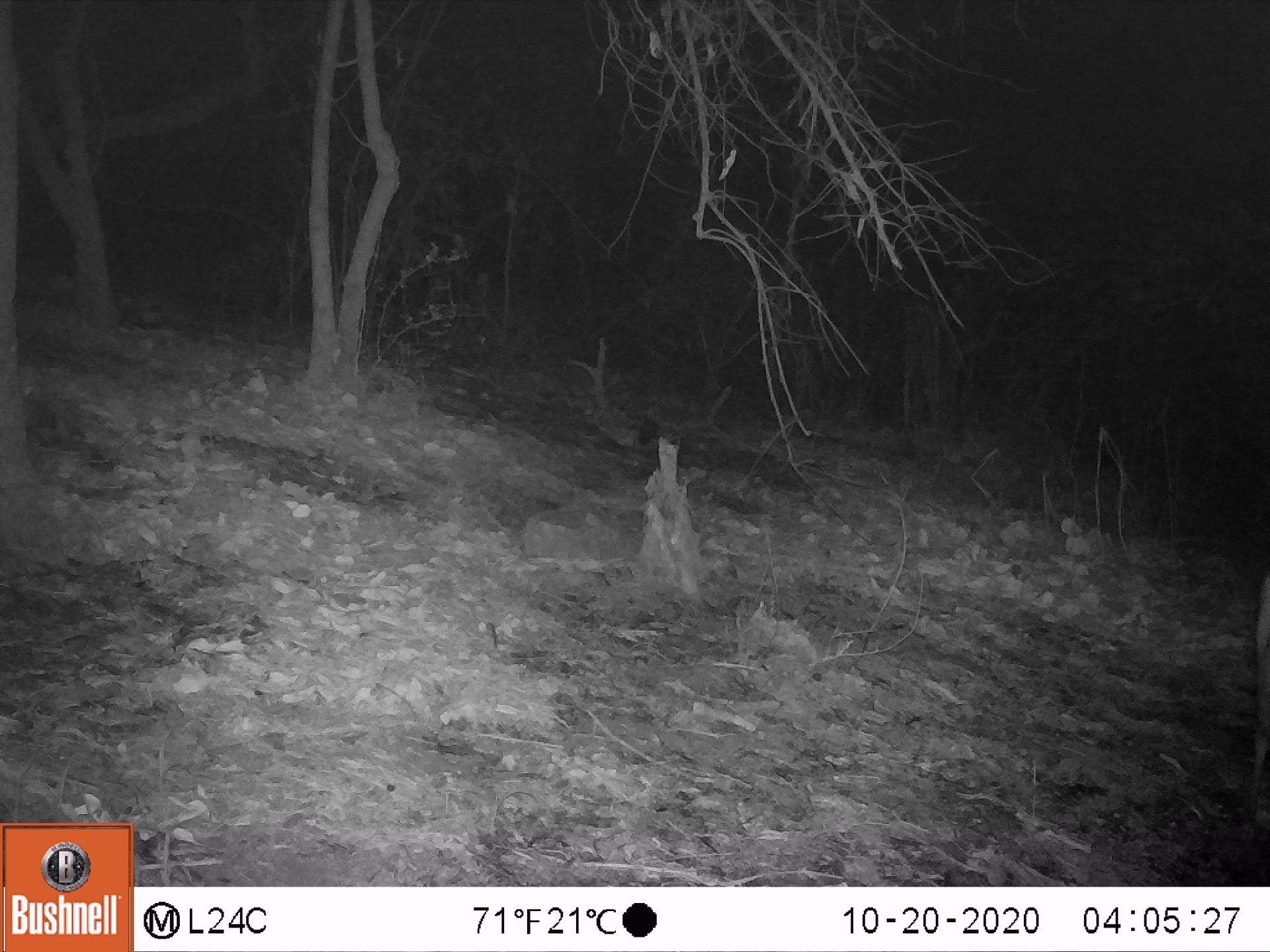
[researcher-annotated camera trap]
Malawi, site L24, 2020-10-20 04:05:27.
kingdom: Animalia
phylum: Chordata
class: Mammalia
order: Artiodactyla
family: Bovidae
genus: Tragelaphus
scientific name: Tragelaphus sylvaticus sylvaticus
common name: cape bushbuck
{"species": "cape bushbuck (Tragelaphus sylvaticus sylvaticus)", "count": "1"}